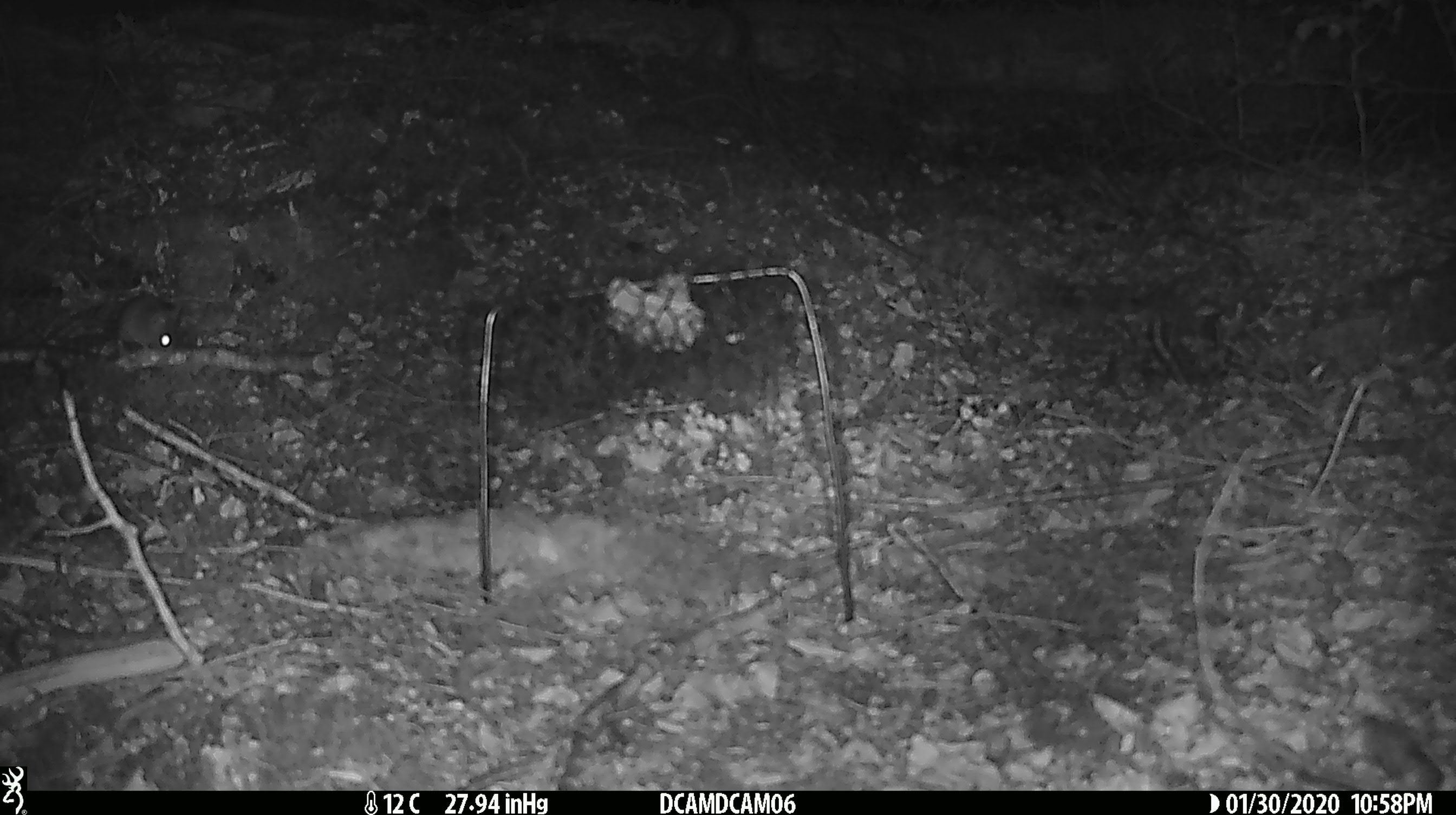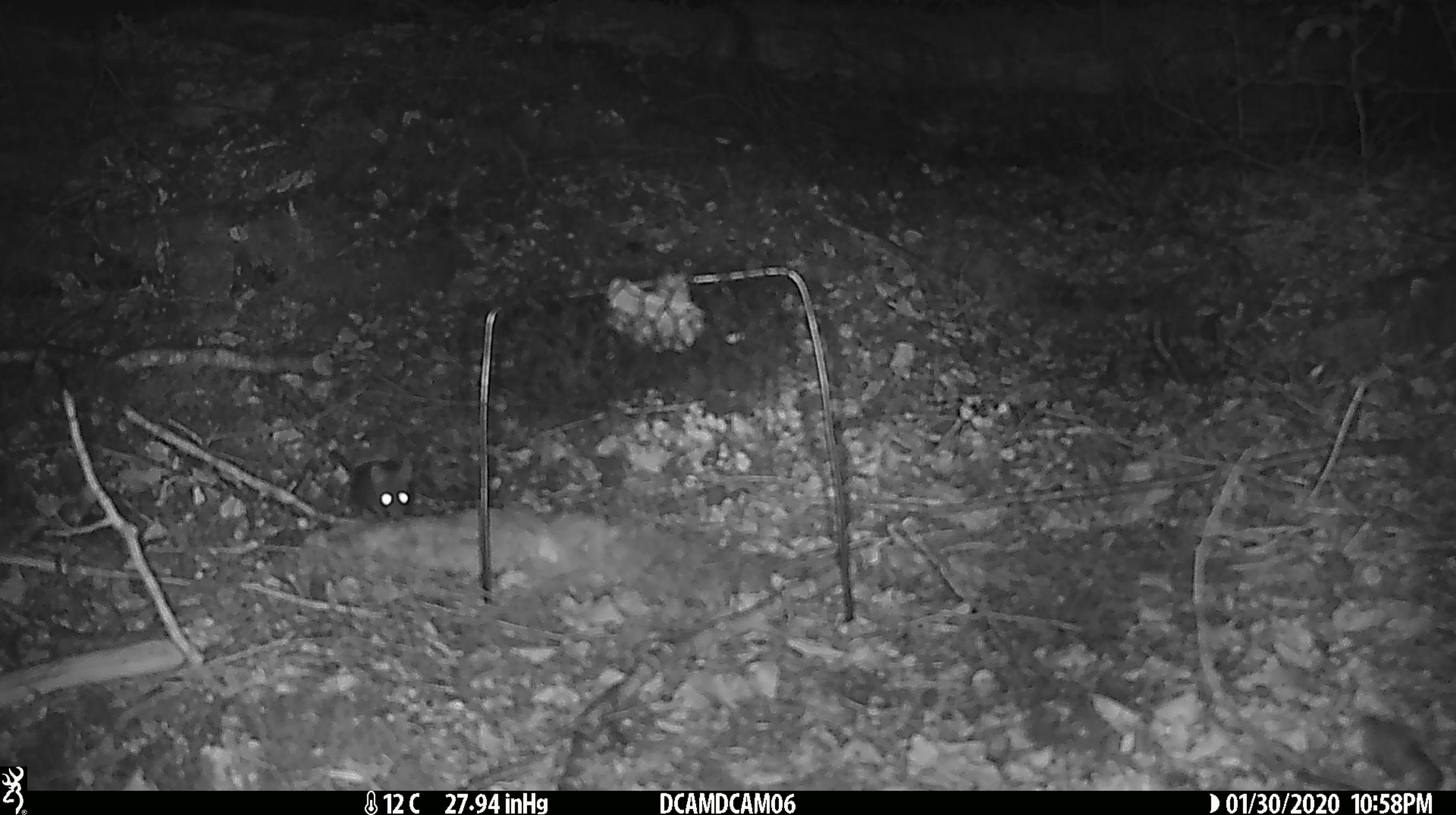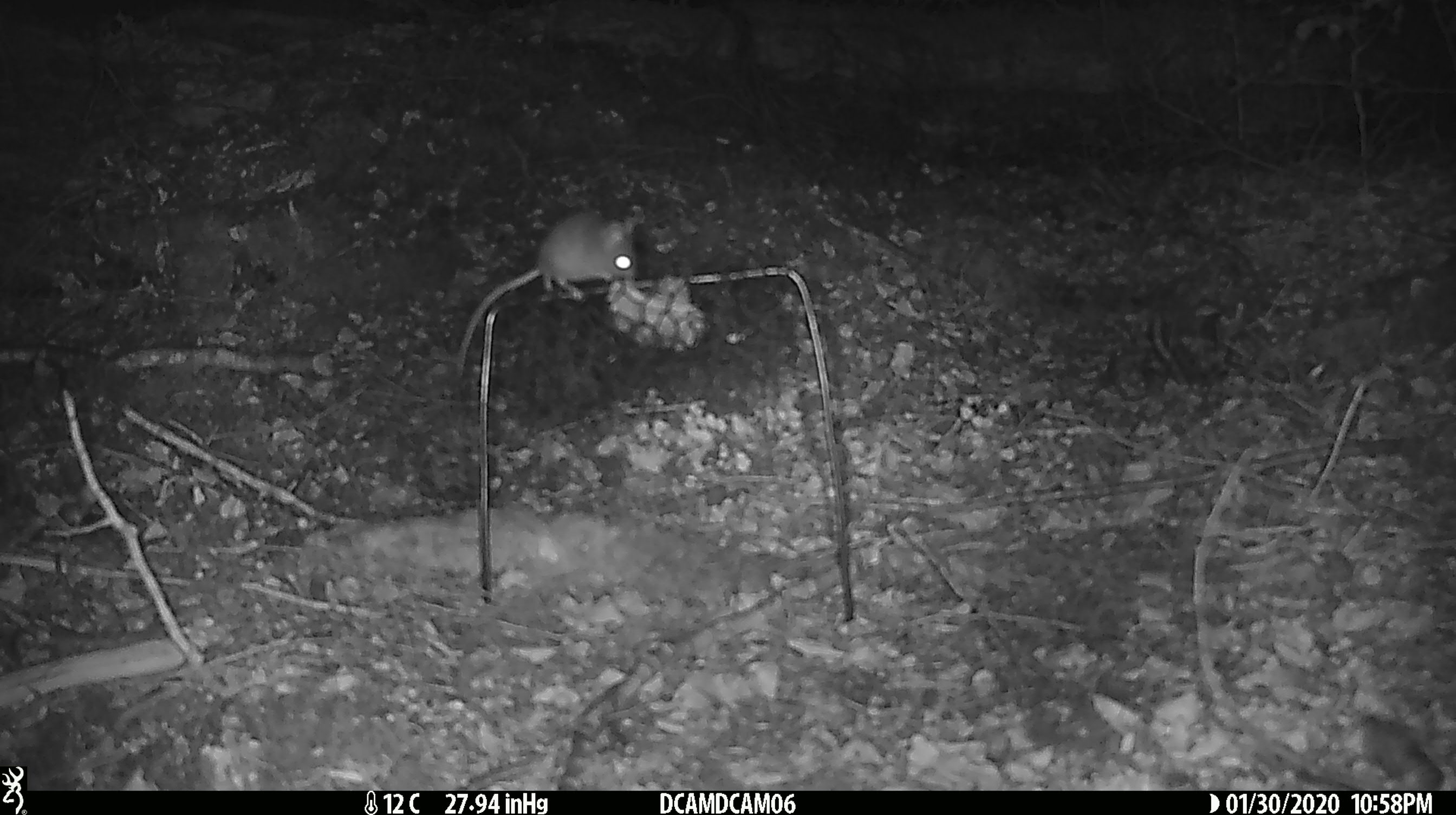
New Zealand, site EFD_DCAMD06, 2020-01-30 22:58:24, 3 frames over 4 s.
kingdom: Animalia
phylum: Chordata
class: Mammalia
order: Rodentia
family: Muridae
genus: Mus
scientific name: Mus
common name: mouse